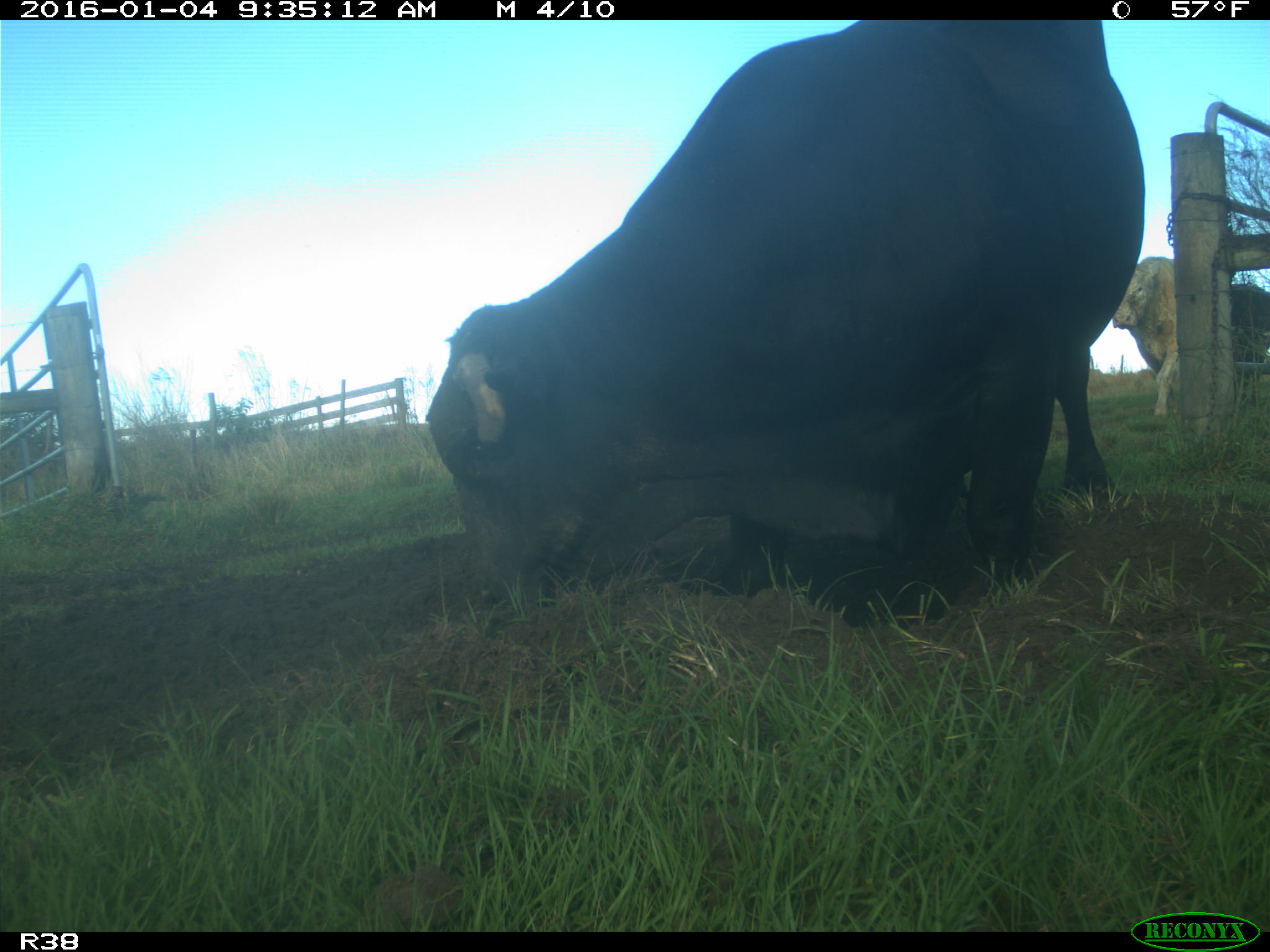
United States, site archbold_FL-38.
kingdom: Animalia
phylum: Chordata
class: Mammalia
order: Artiodactyla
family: Bovidae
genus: Bos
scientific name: Bos taurus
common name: domestic cow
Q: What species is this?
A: Bos taurus (domestic cow).